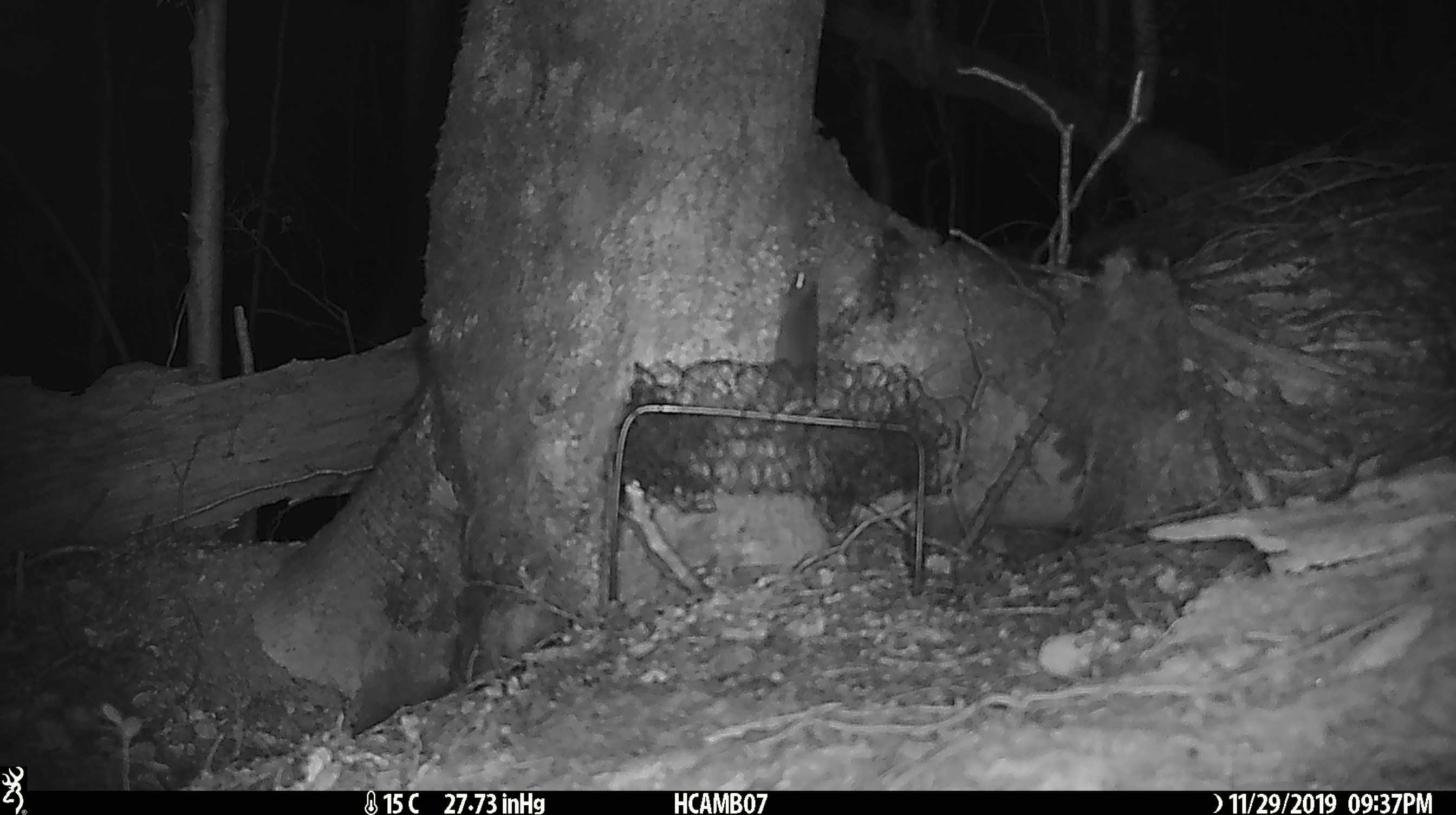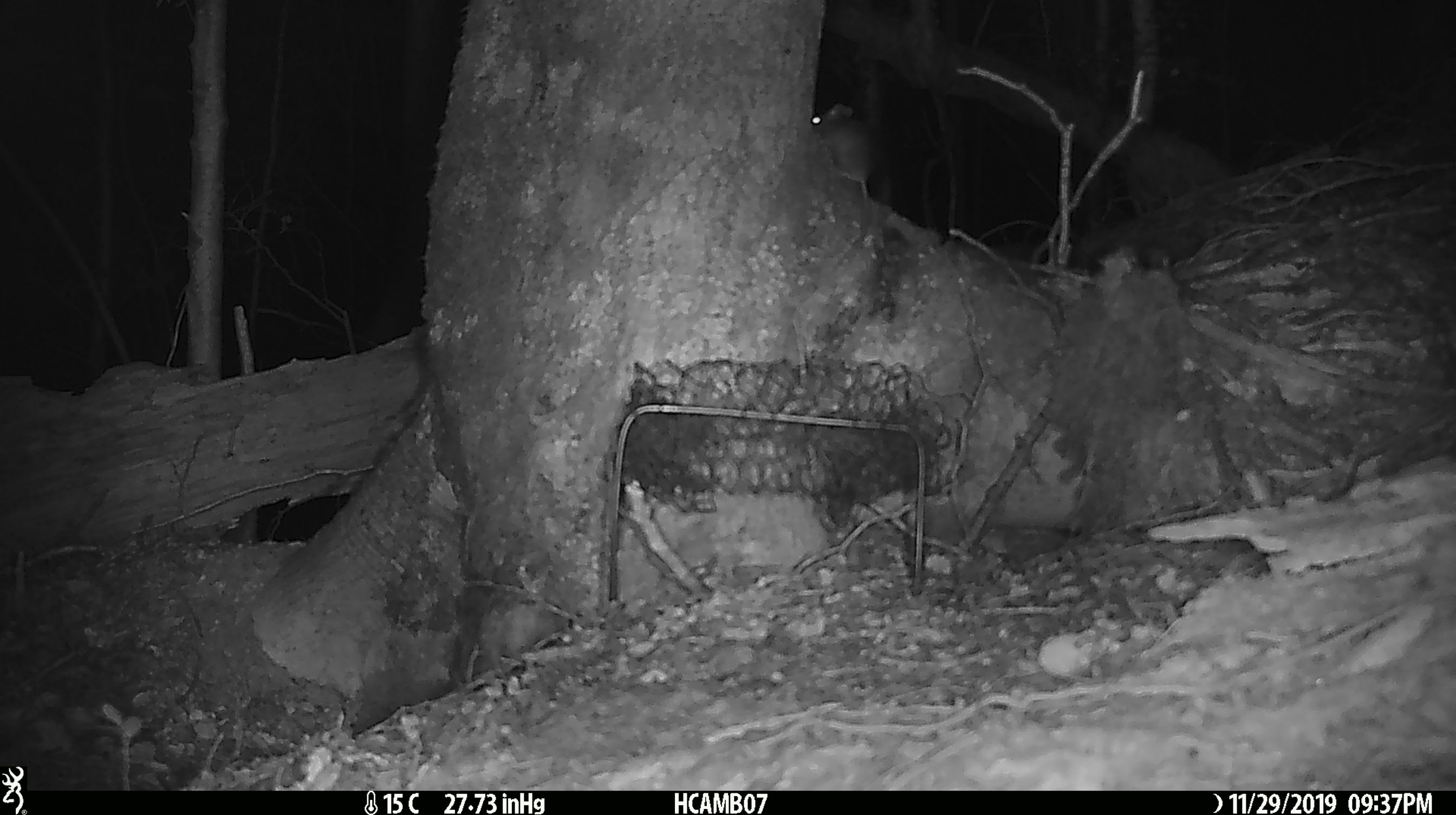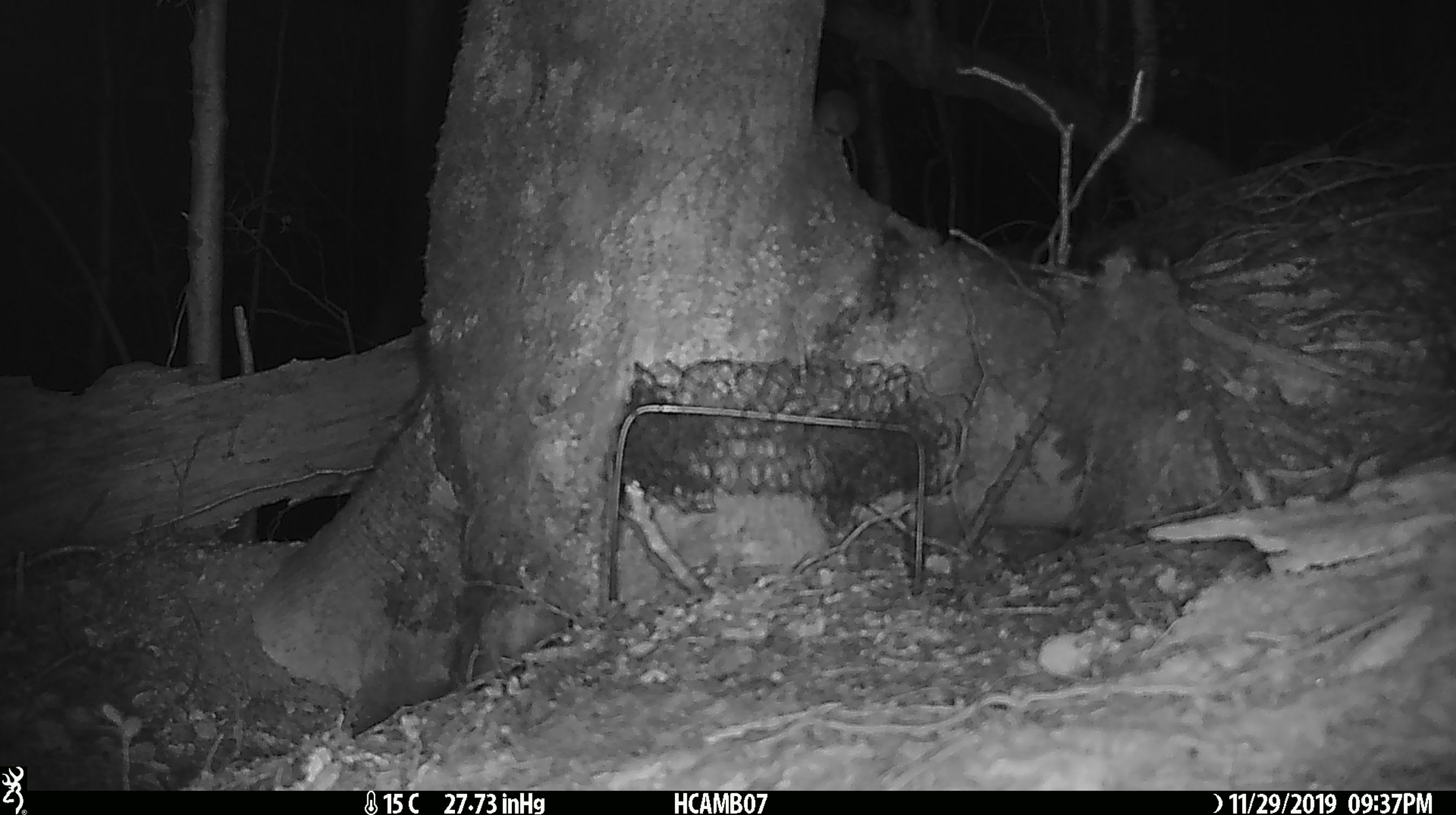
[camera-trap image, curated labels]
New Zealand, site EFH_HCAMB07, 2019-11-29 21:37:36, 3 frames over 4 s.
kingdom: Animalia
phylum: Chordata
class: Mammalia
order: Rodentia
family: Muridae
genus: Mus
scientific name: Mus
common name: mouse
Mouse (Mus).